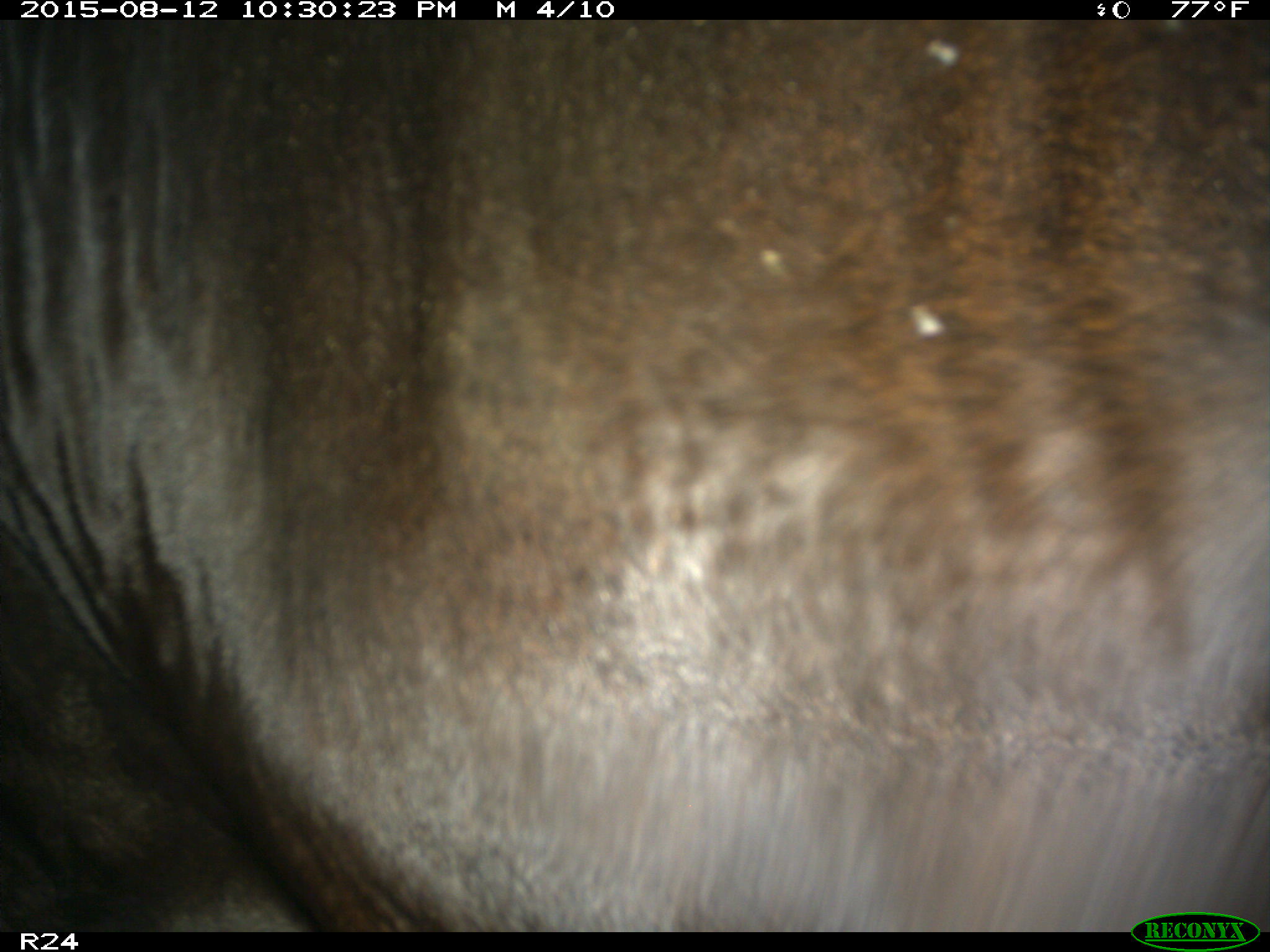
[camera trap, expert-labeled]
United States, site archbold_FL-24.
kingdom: Animalia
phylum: Chordata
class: Mammalia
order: Artiodactyla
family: Bovidae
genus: Bos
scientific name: Bos taurus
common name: domestic cow